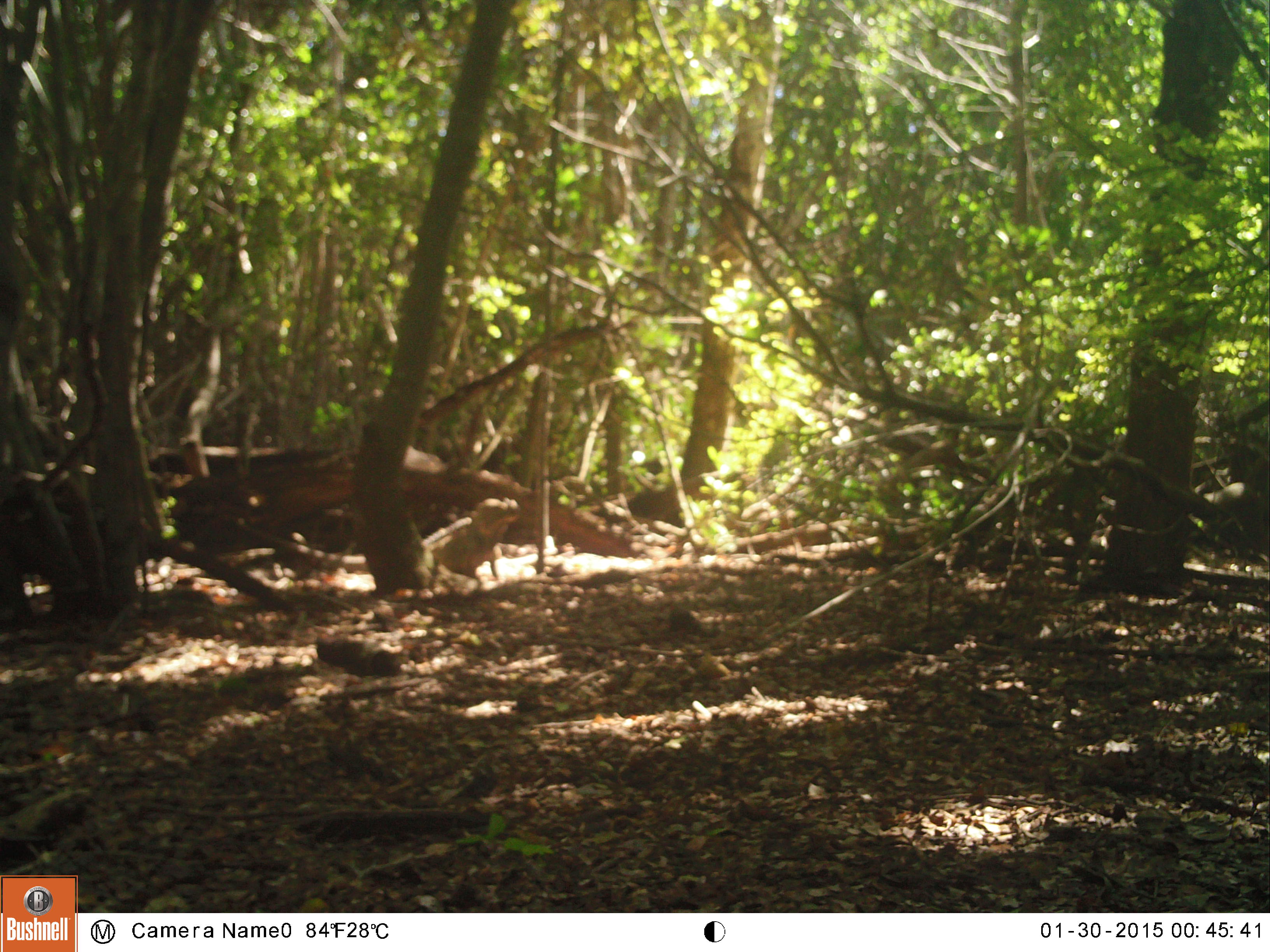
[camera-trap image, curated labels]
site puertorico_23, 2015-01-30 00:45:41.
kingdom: Animalia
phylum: Chordata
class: Reptilia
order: Squamata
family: Iguanidae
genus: Iguana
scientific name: Iguana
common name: typical iguanas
Iguana (typical iguanas).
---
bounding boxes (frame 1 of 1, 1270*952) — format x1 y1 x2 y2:
iguana: 425 493 524 573